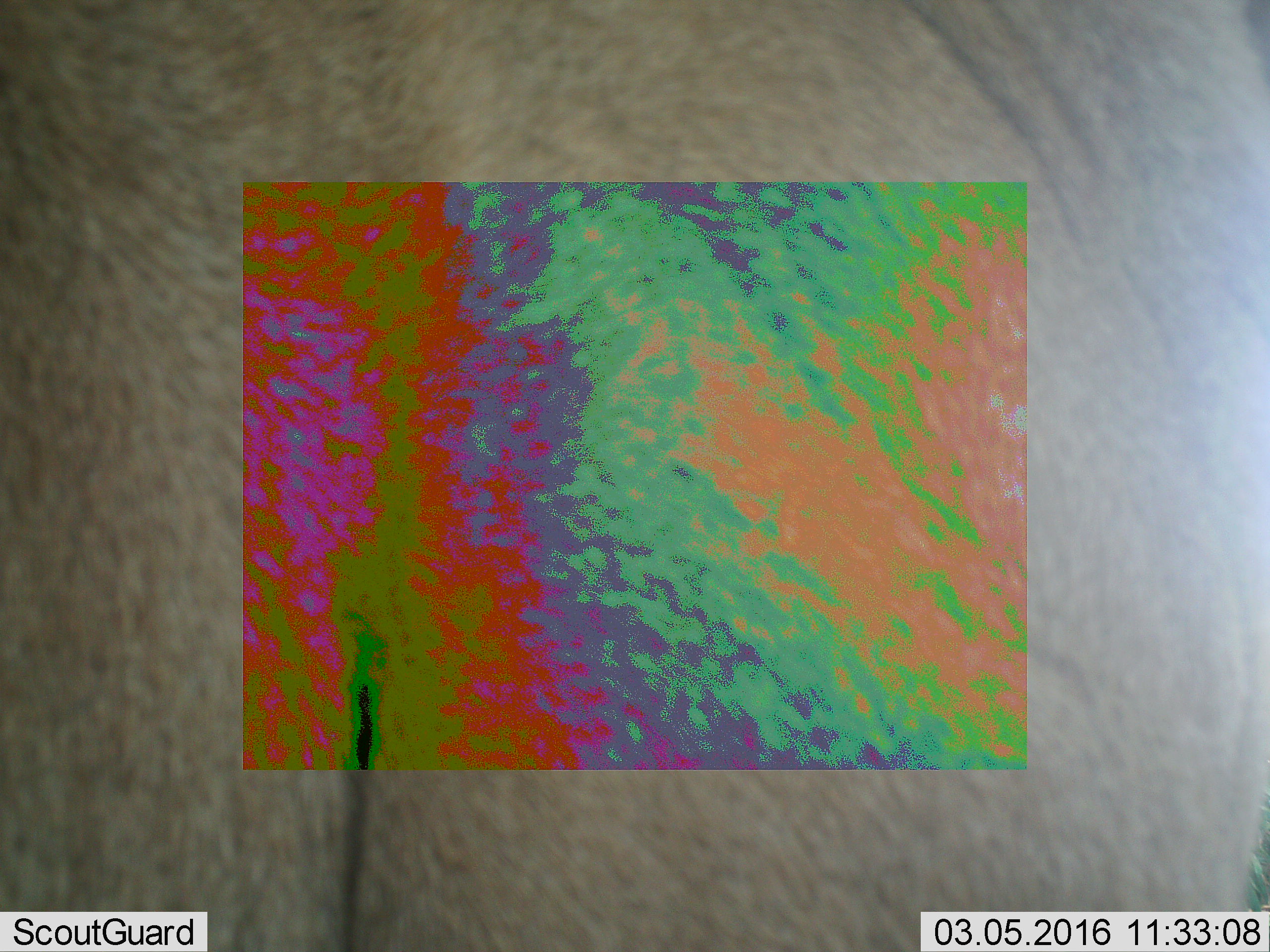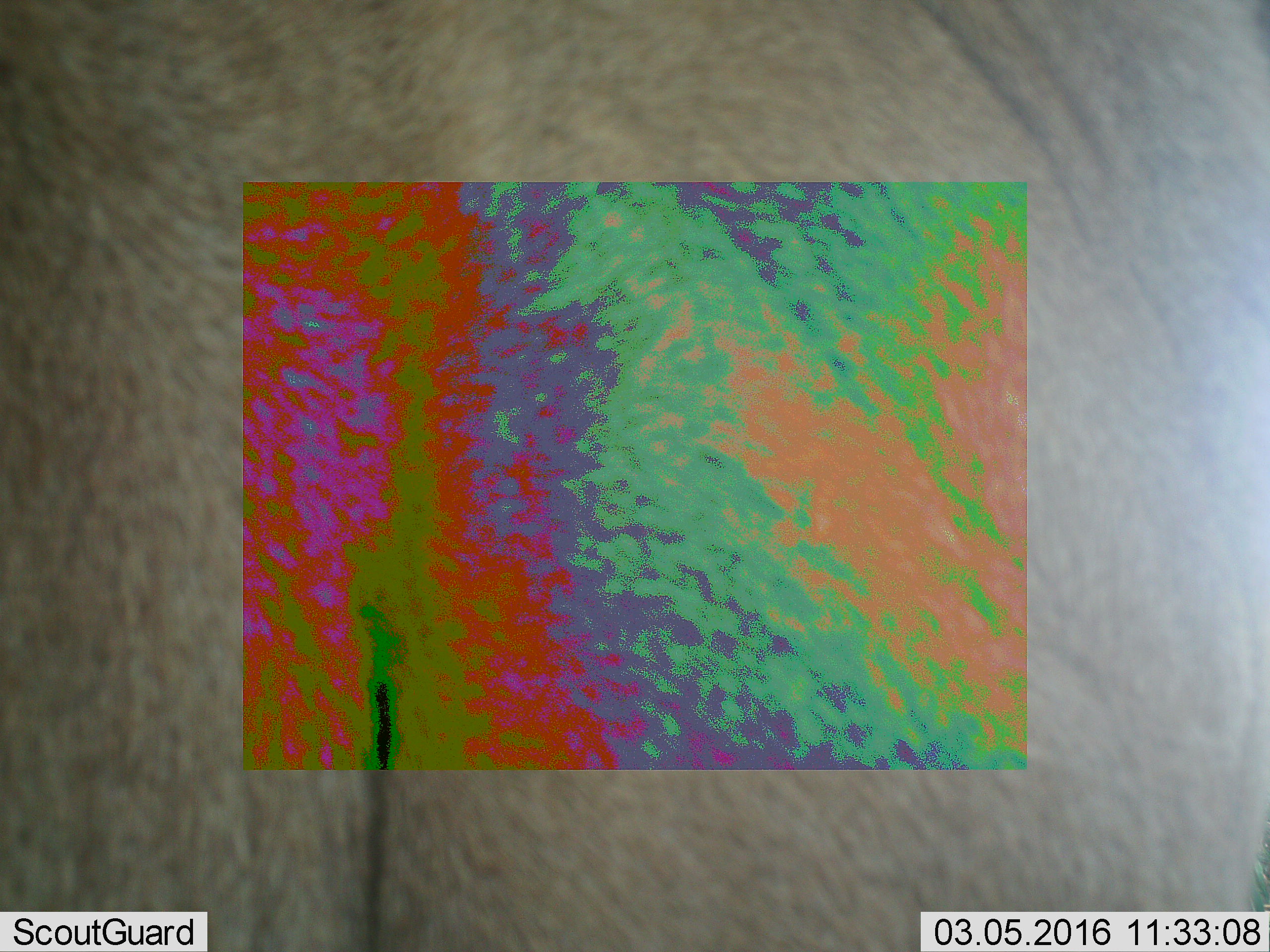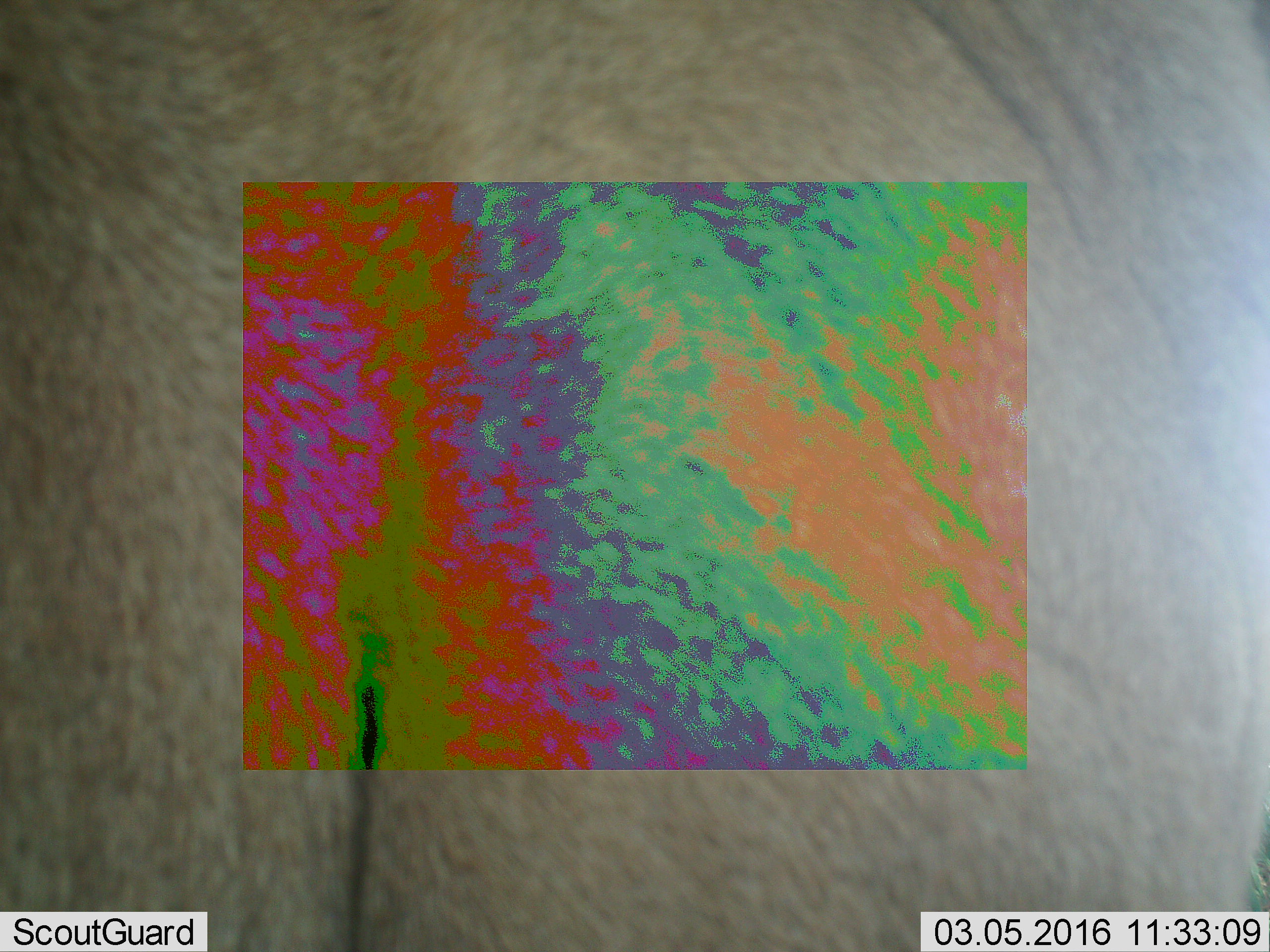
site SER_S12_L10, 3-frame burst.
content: unidentified animal